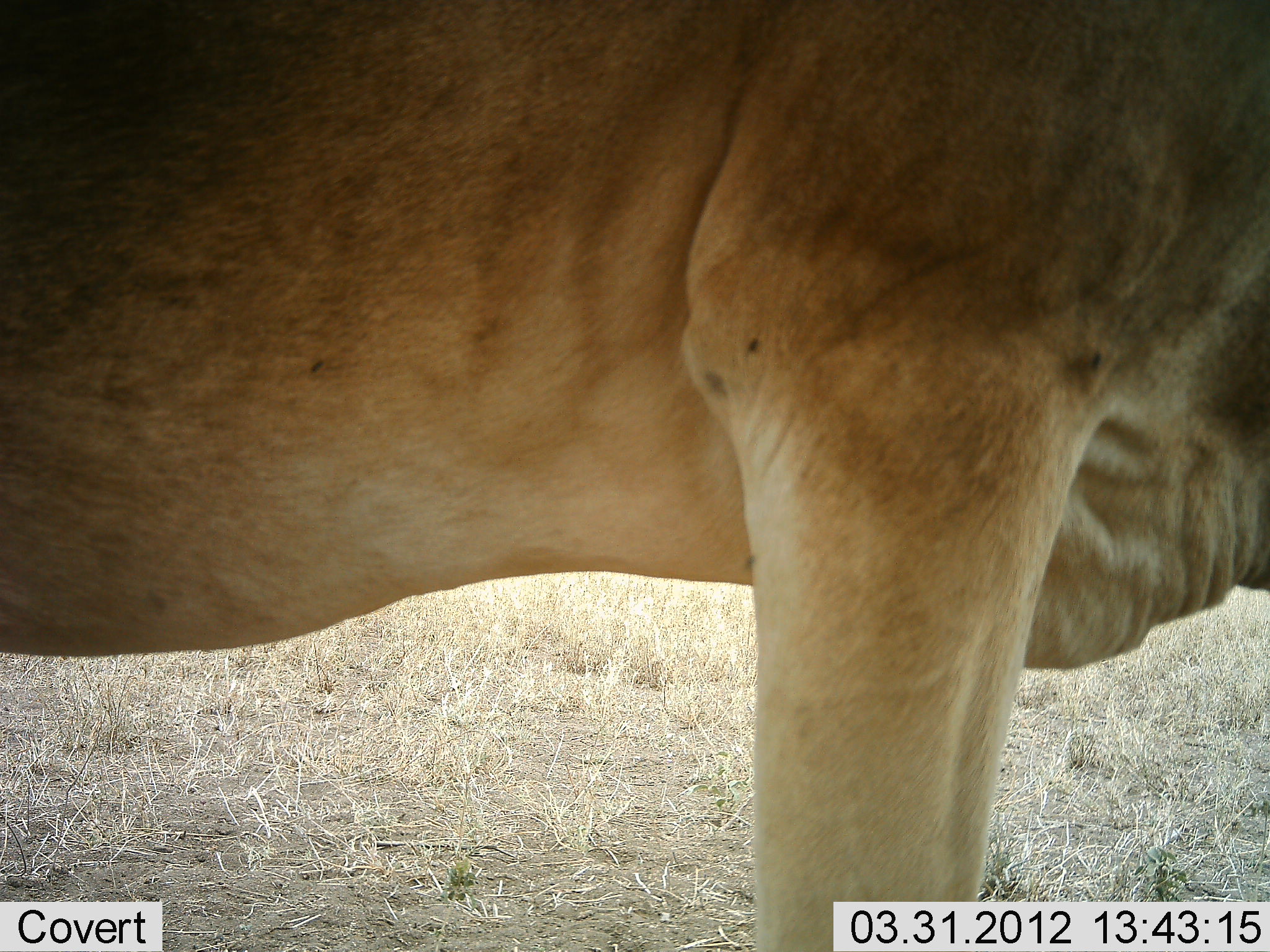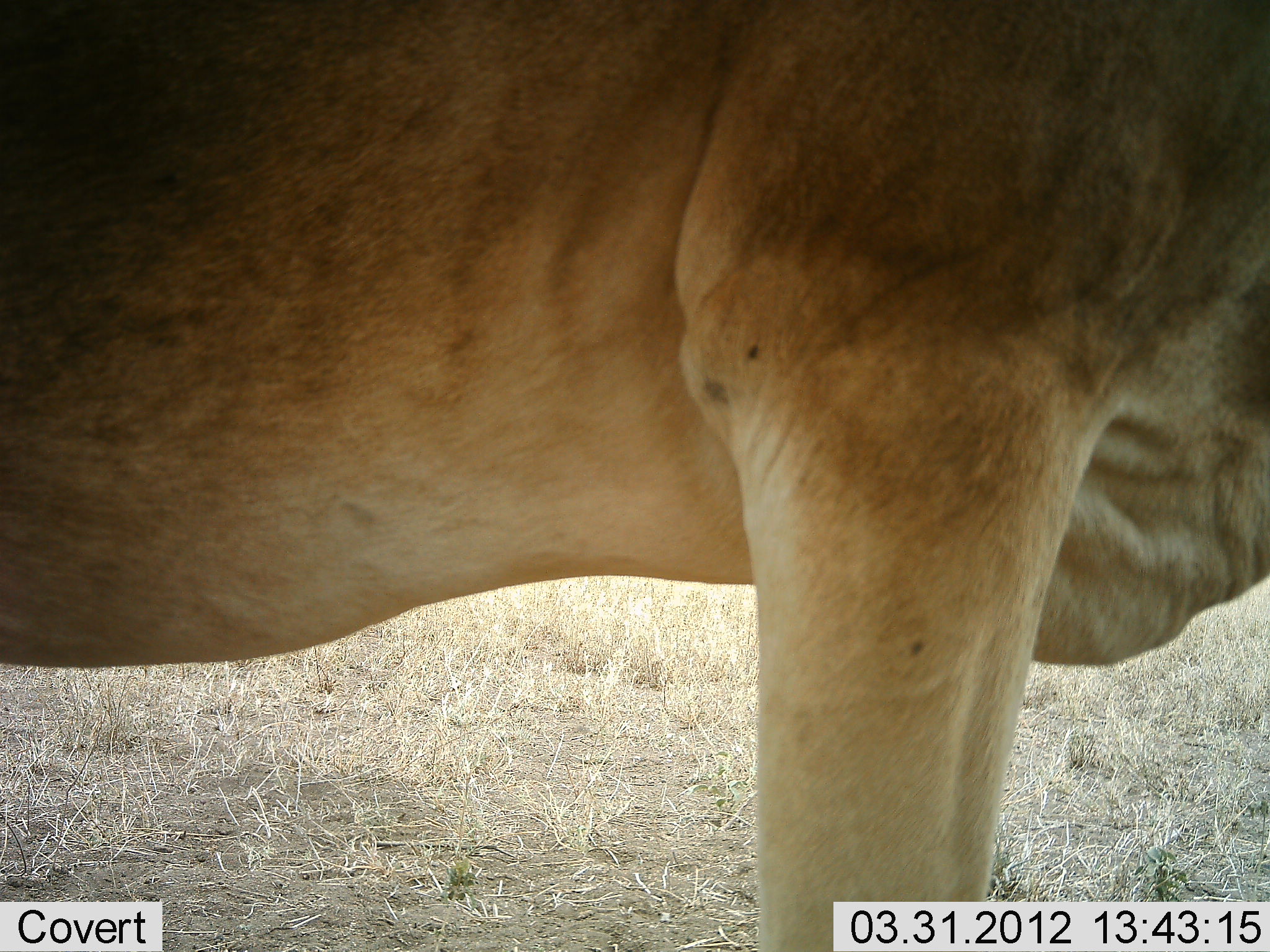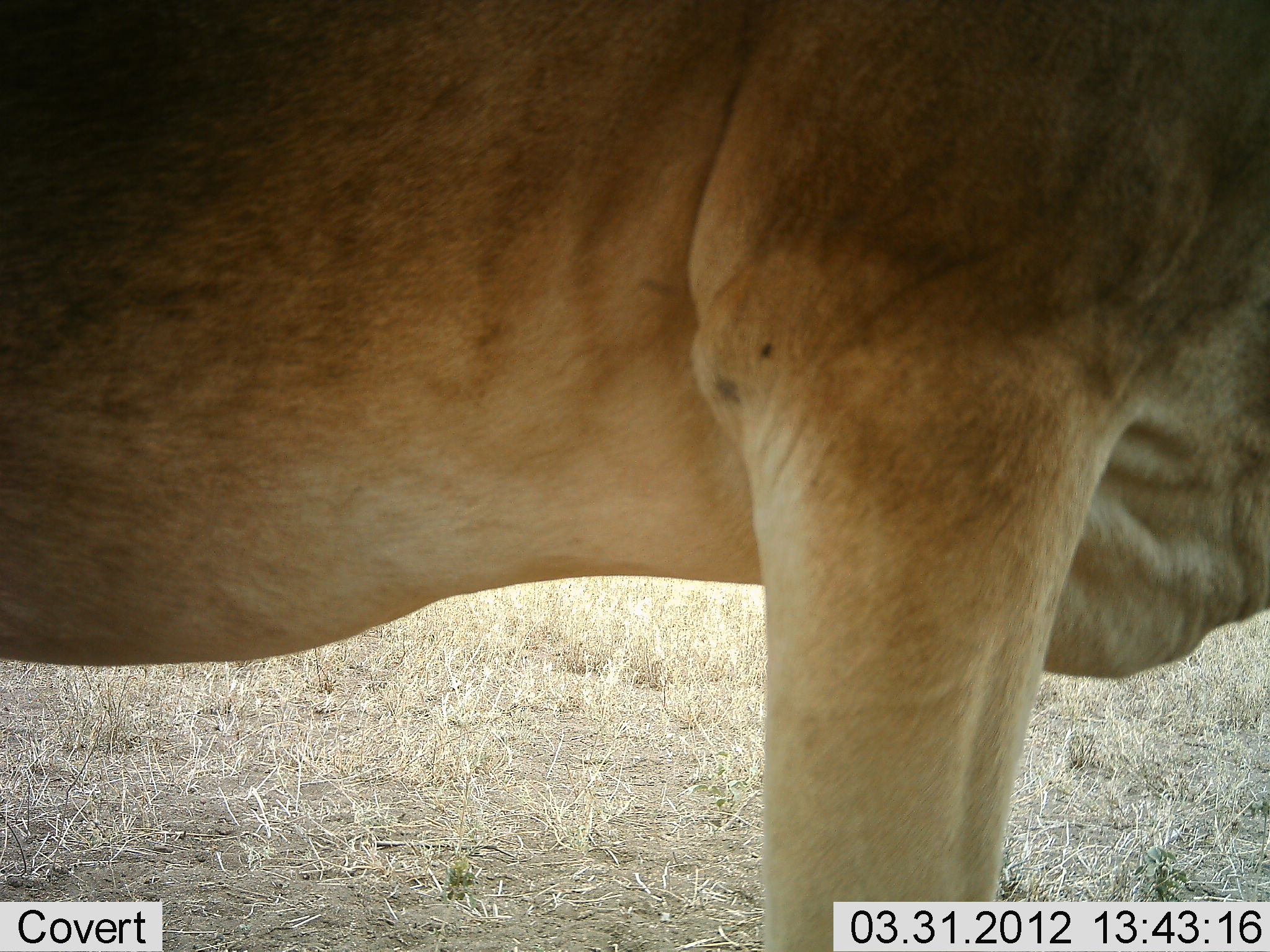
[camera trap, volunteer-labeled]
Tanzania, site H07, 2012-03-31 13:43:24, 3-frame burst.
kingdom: Animalia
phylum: Chordata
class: Mammalia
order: Carnivora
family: Felidae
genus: Panthera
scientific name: Panthera leo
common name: lion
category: lionfemale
Lionfemale (lion) (Panthera leo), count 1. Behavior (volunteer vote fractions): standing 100%, resting 0%, moving 11%, interacting 0%. Young present (vote fraction): 0%. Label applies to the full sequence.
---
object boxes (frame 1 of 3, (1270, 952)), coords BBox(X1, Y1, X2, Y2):
animal: BBox(0, 0, 1270, 952)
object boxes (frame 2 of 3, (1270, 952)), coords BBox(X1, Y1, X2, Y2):
animal: BBox(1, 1, 1270, 952)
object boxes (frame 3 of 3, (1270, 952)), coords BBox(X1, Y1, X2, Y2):
animal: BBox(0, 0, 1269, 951)